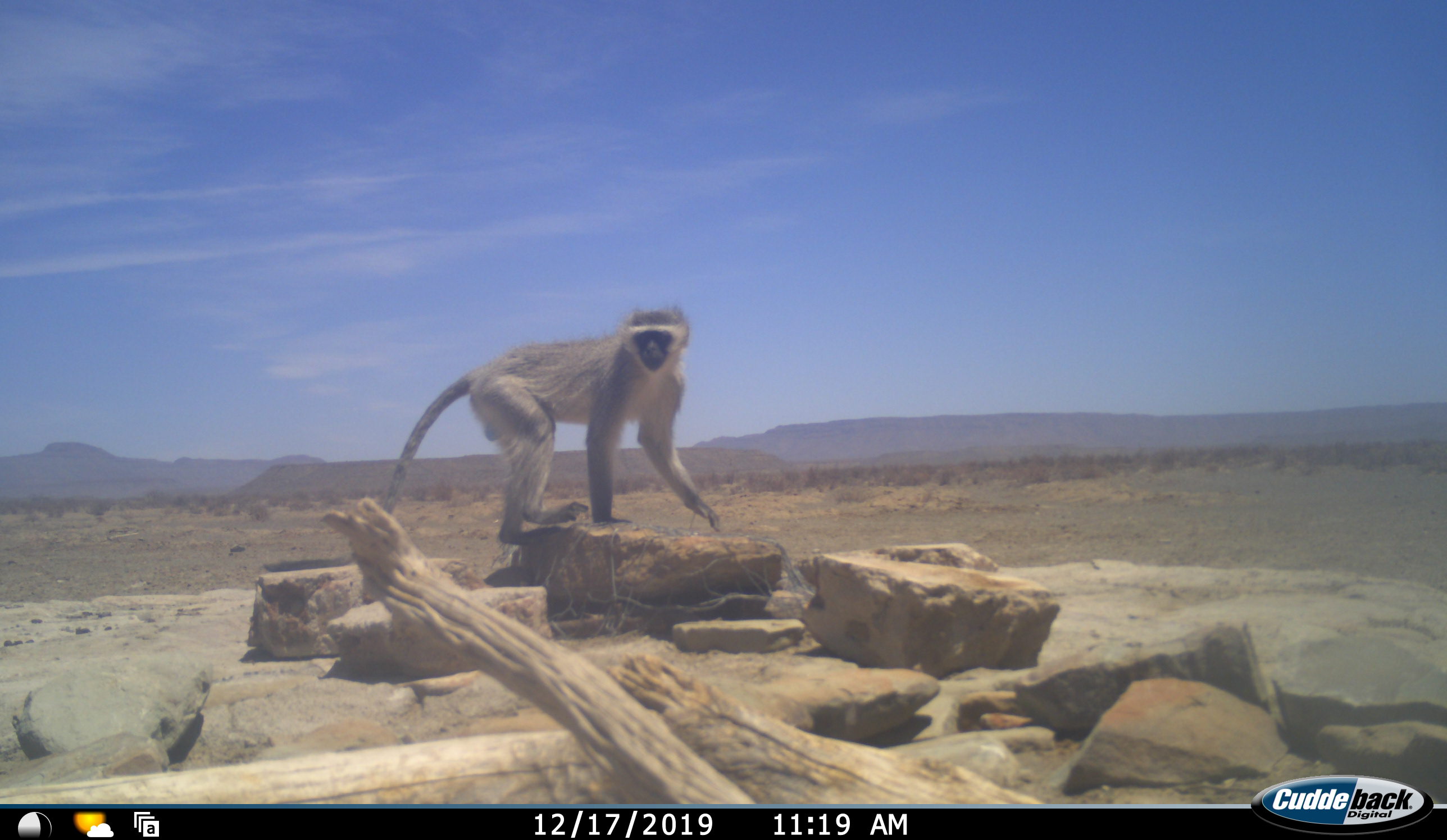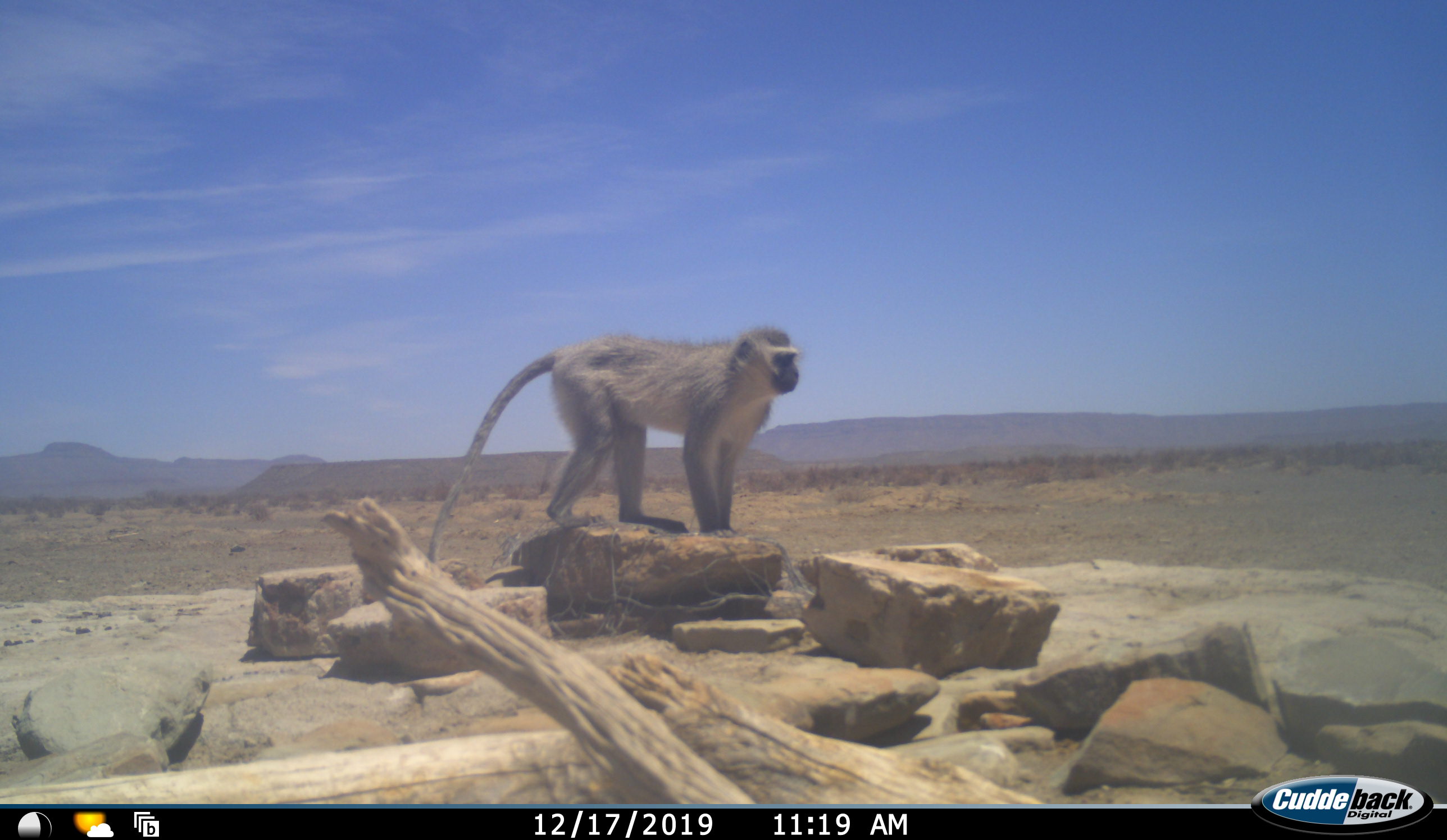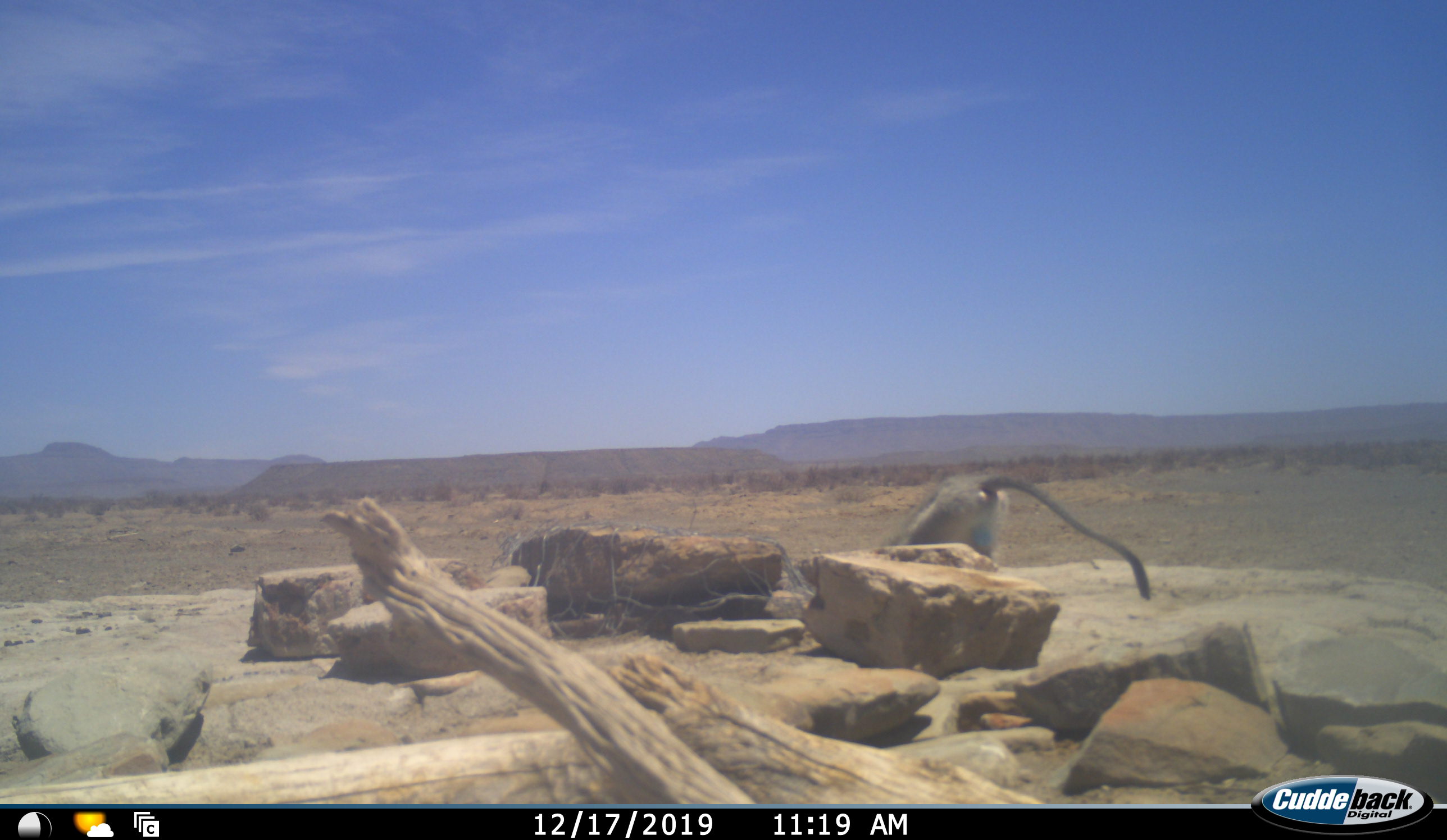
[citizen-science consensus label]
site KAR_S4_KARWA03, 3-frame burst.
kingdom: Animalia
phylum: Chordata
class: Mammalia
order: Primates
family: Cercopithecidae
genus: Chlorocebus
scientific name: Chlorocebus pygerythrus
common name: vervet monkey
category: monkeyvervet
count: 1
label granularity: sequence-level